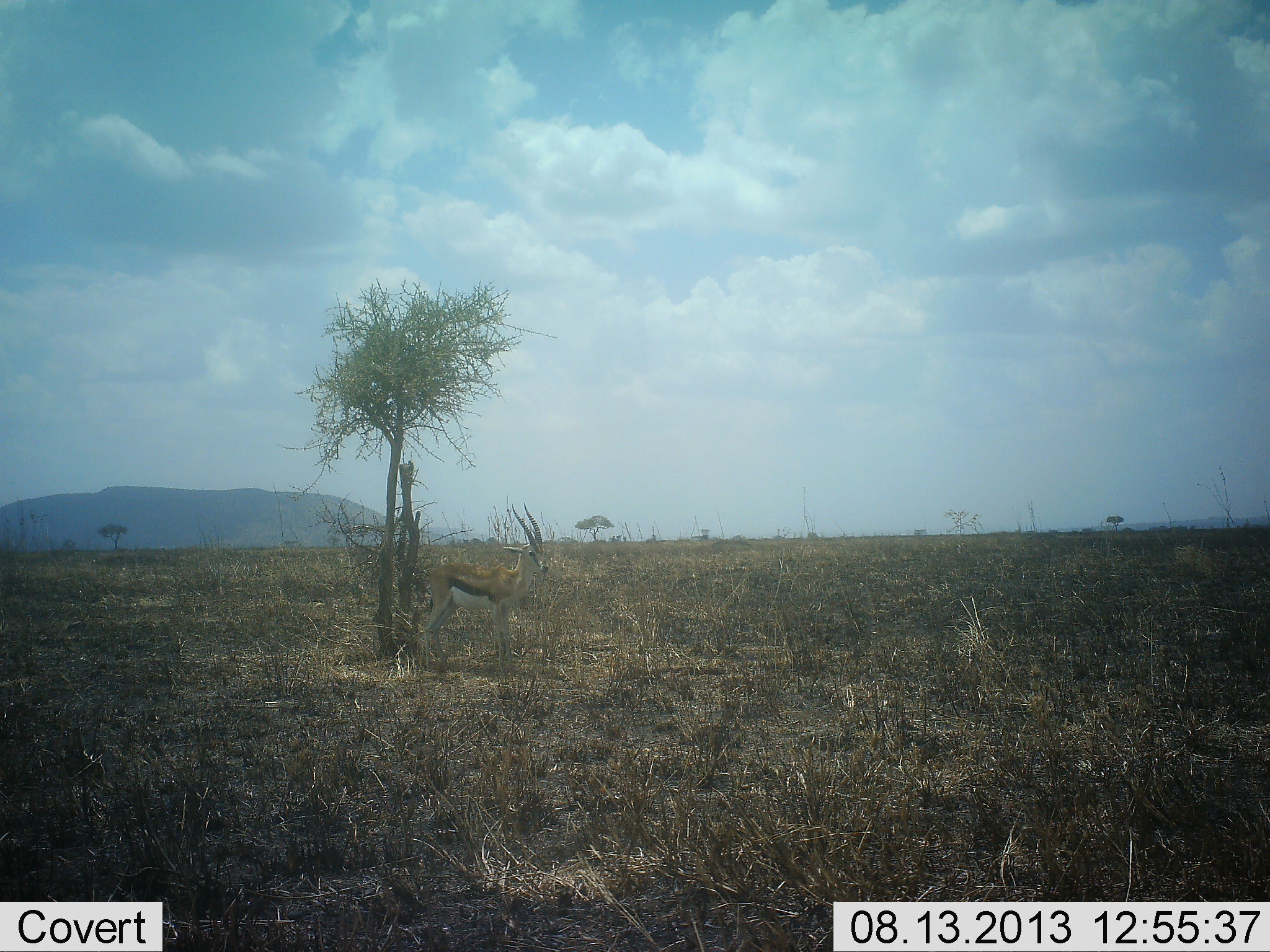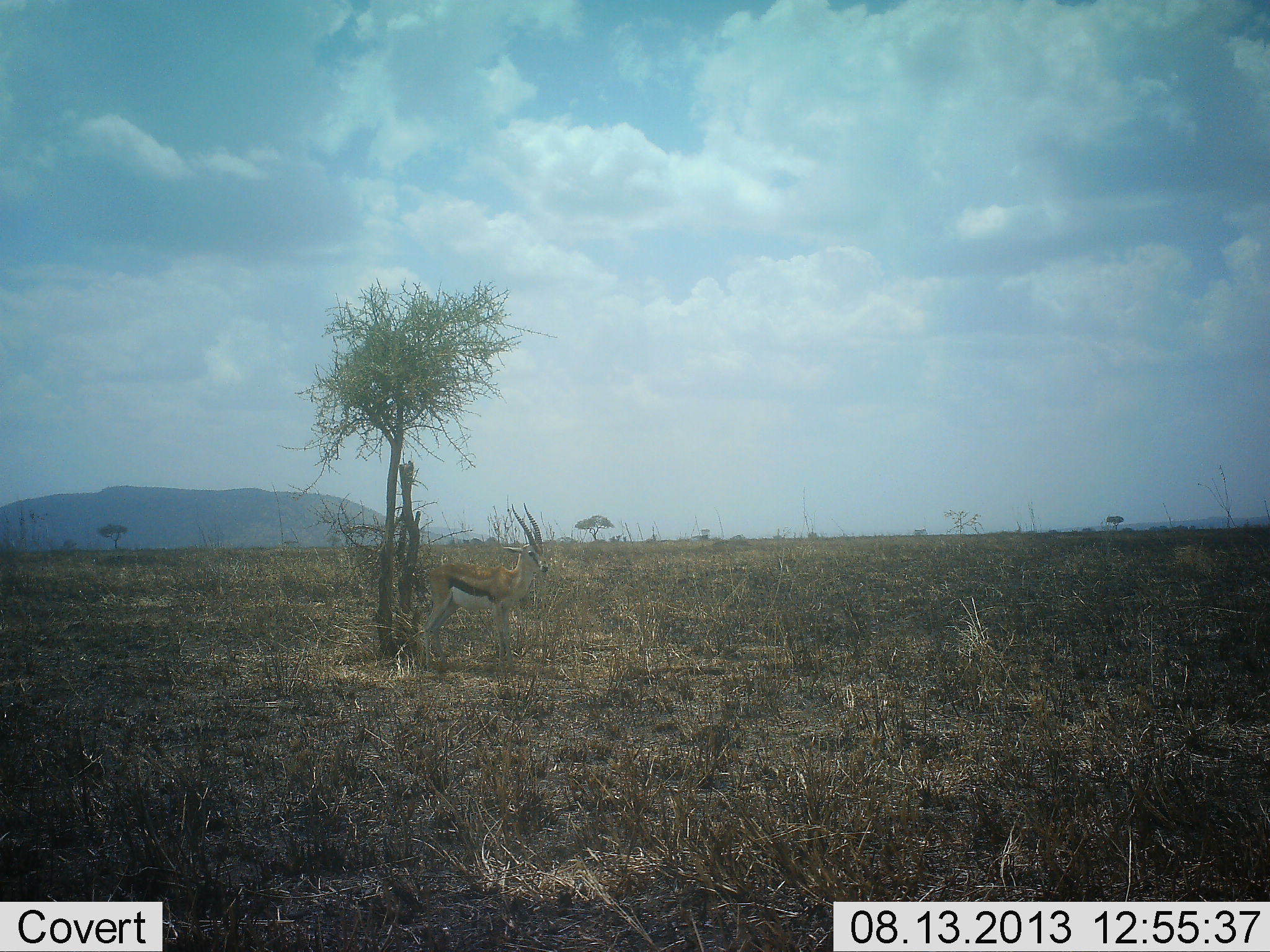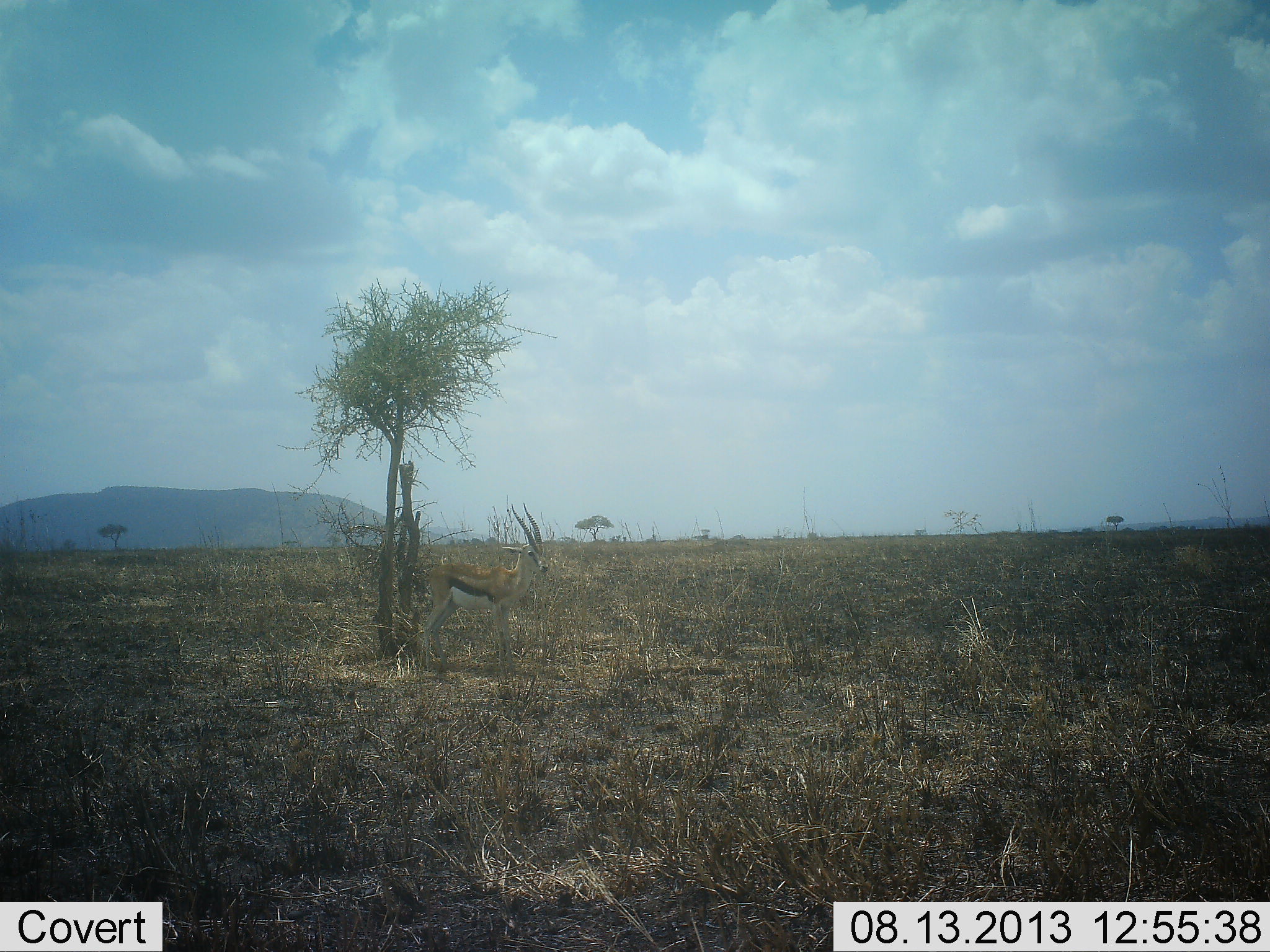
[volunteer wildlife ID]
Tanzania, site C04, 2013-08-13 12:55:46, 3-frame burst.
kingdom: Animalia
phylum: Chordata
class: Mammalia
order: Artiodactyla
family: Bovidae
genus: Eudorcas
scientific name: Eudorcas thomsonii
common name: thomson's gazelle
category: gazellethomsons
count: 1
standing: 100%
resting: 0%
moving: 0%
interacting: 0%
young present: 0%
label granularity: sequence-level